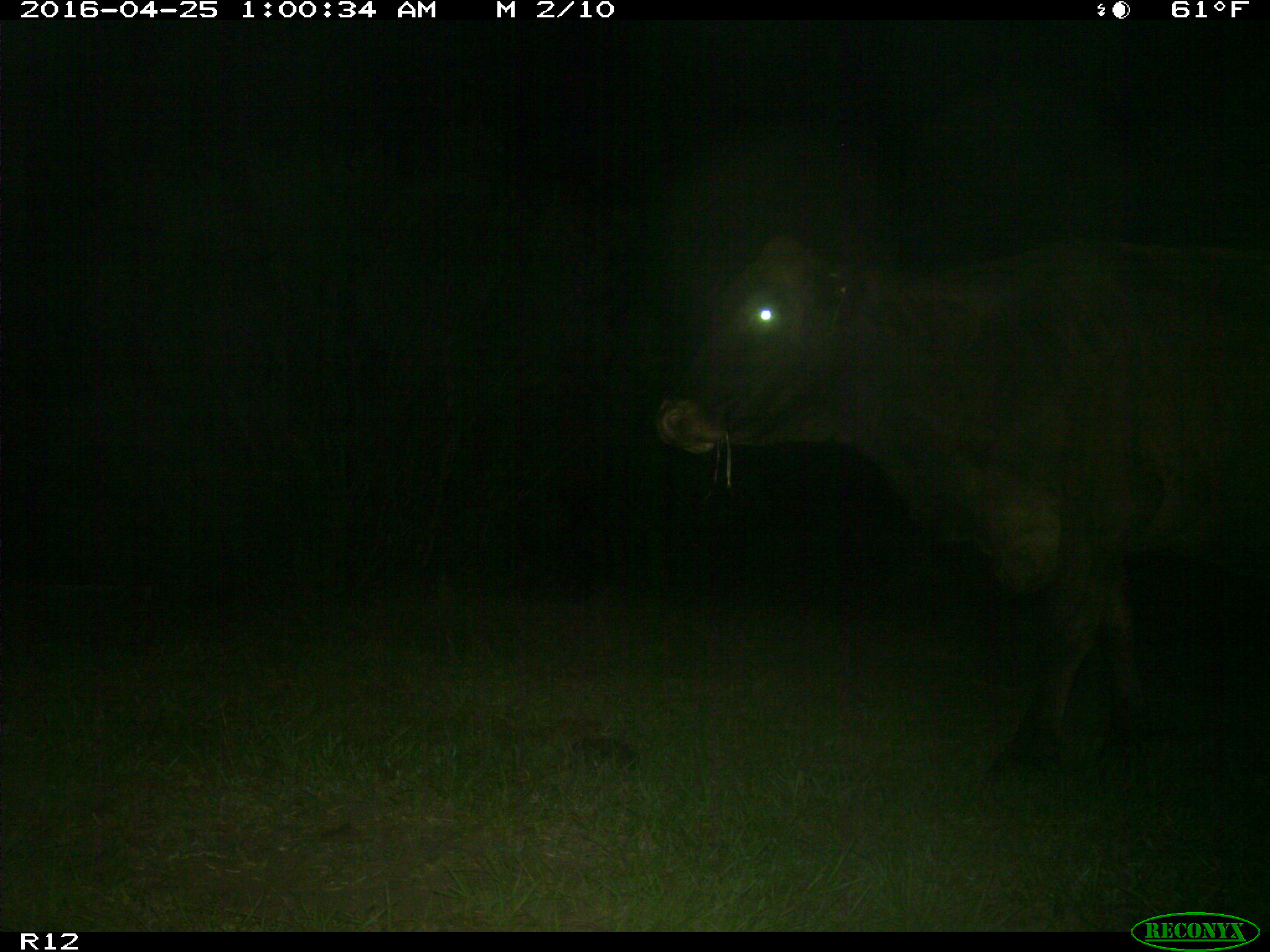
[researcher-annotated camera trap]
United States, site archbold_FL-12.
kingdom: Animalia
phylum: Chordata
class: Mammalia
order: Artiodactyla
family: Bovidae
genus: Bos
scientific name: Bos taurus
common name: domestic cow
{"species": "Bos taurus (domestic cow)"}